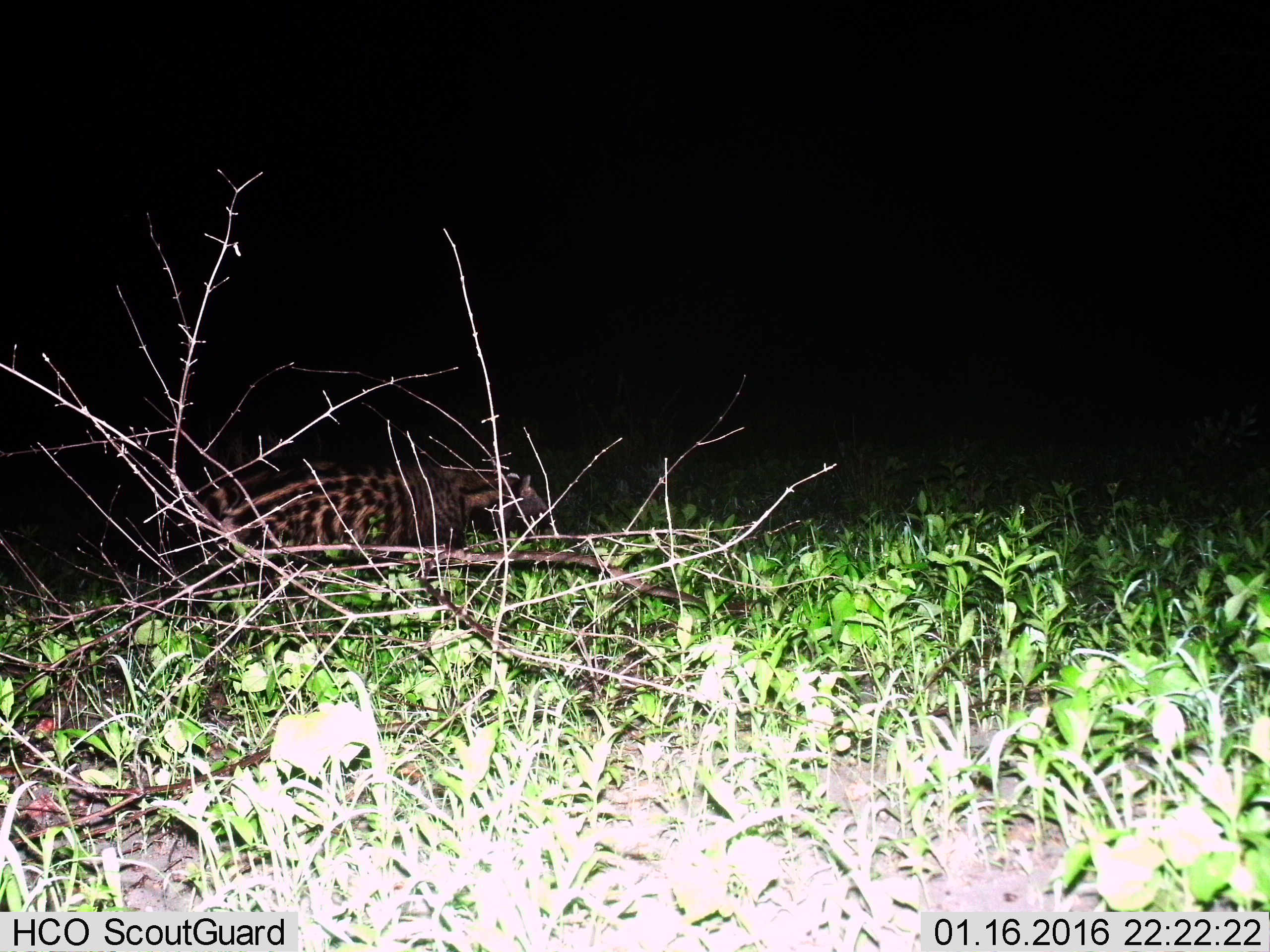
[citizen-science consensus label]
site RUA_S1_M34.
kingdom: Animalia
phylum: Chordata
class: Mammalia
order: Carnivora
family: Viverridae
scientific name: Viverridae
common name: civet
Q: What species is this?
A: Civet (Viverridae).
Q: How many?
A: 1.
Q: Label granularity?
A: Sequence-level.